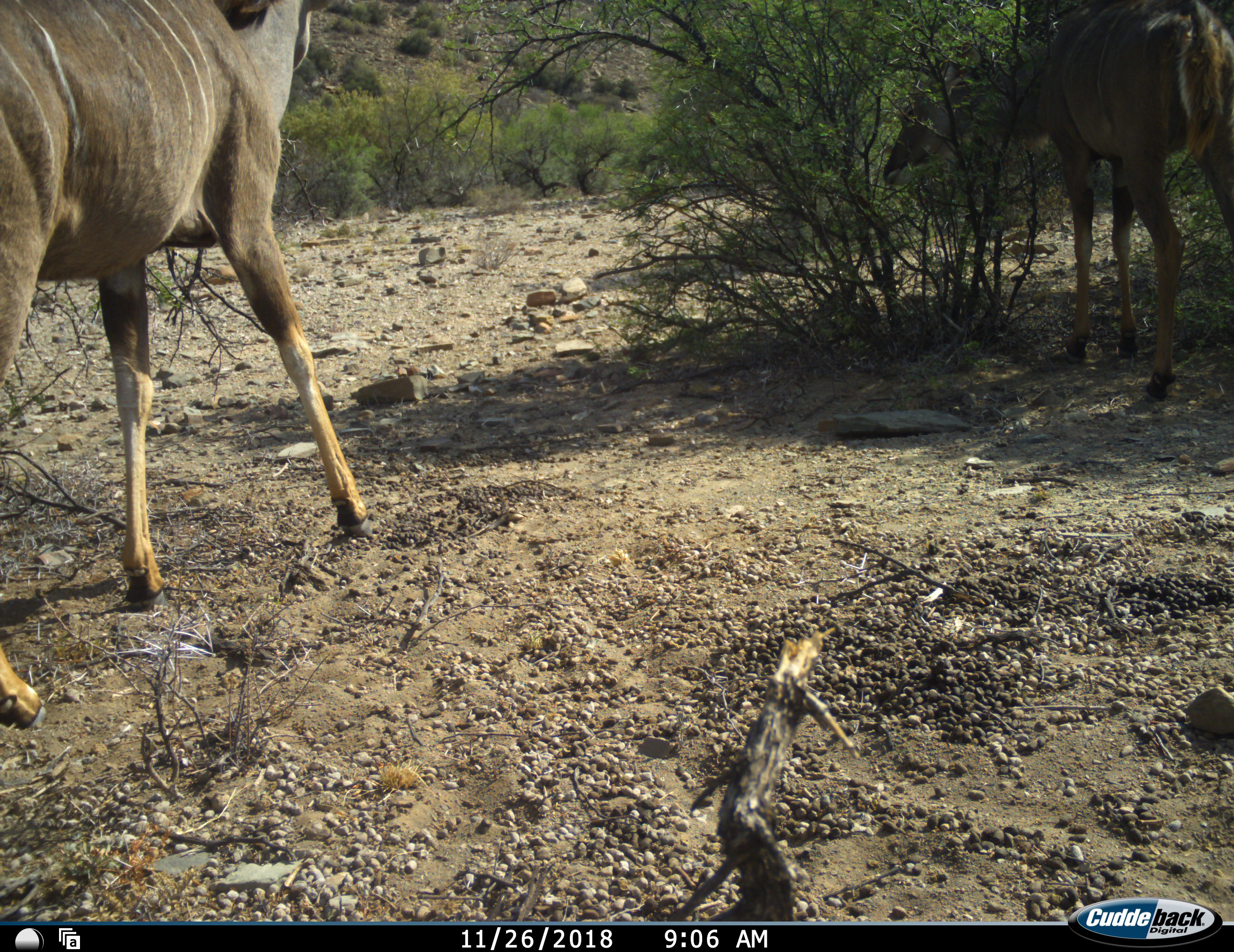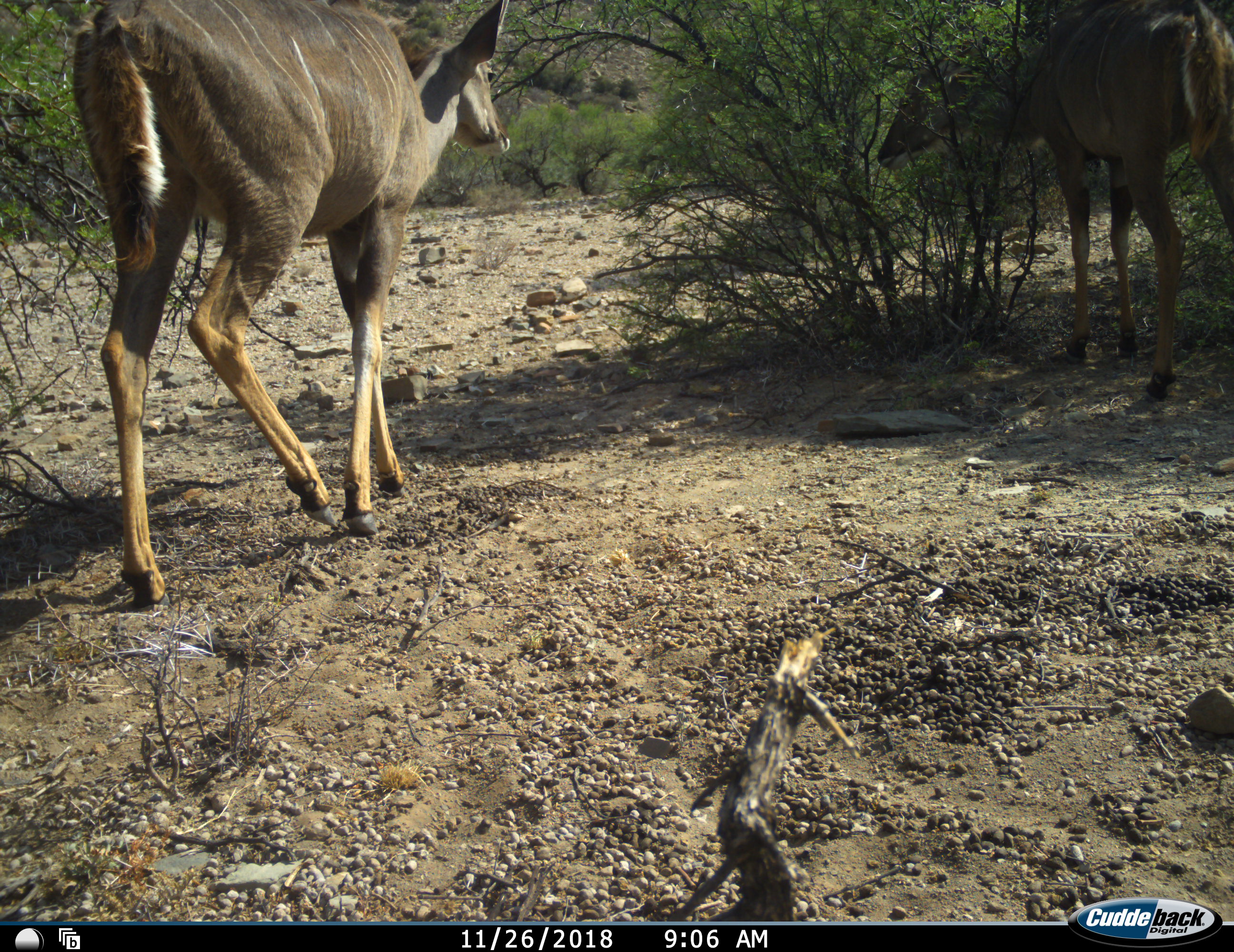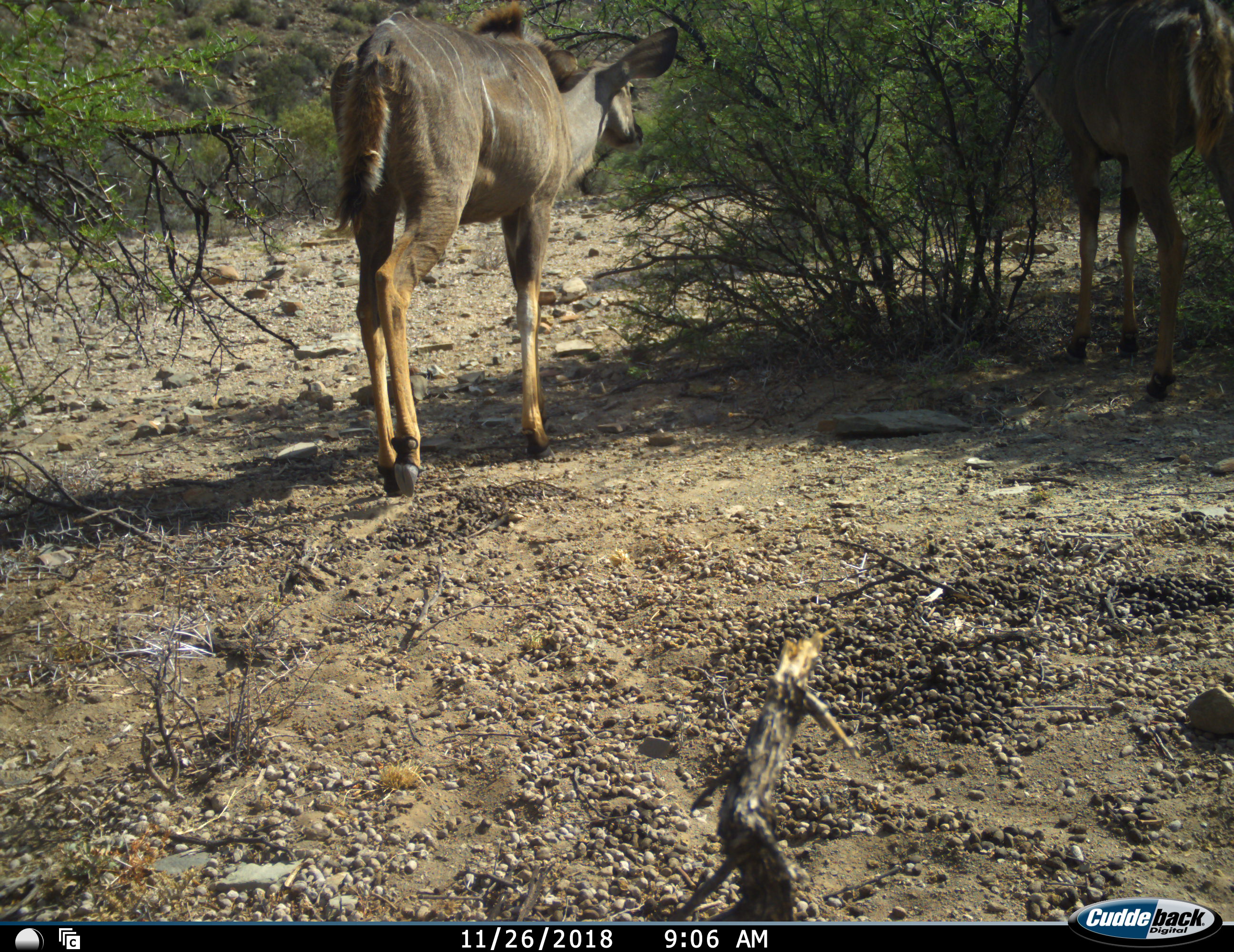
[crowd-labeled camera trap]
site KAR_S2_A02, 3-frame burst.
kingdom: Animalia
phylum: Chordata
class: Mammalia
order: Artiodactyla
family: Bovidae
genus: Tragelaphus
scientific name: Tragelaphus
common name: kudu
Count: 2.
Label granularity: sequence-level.